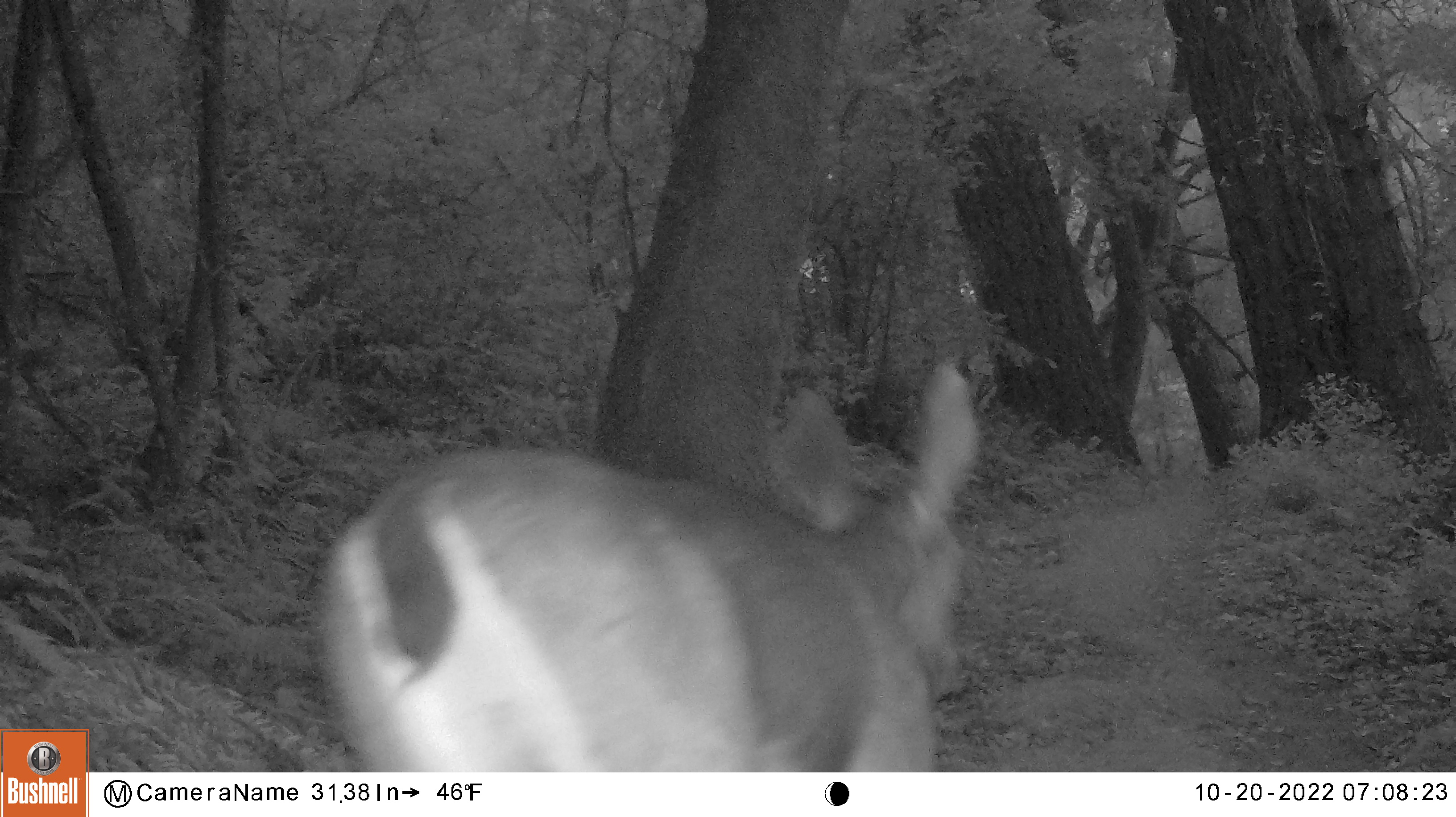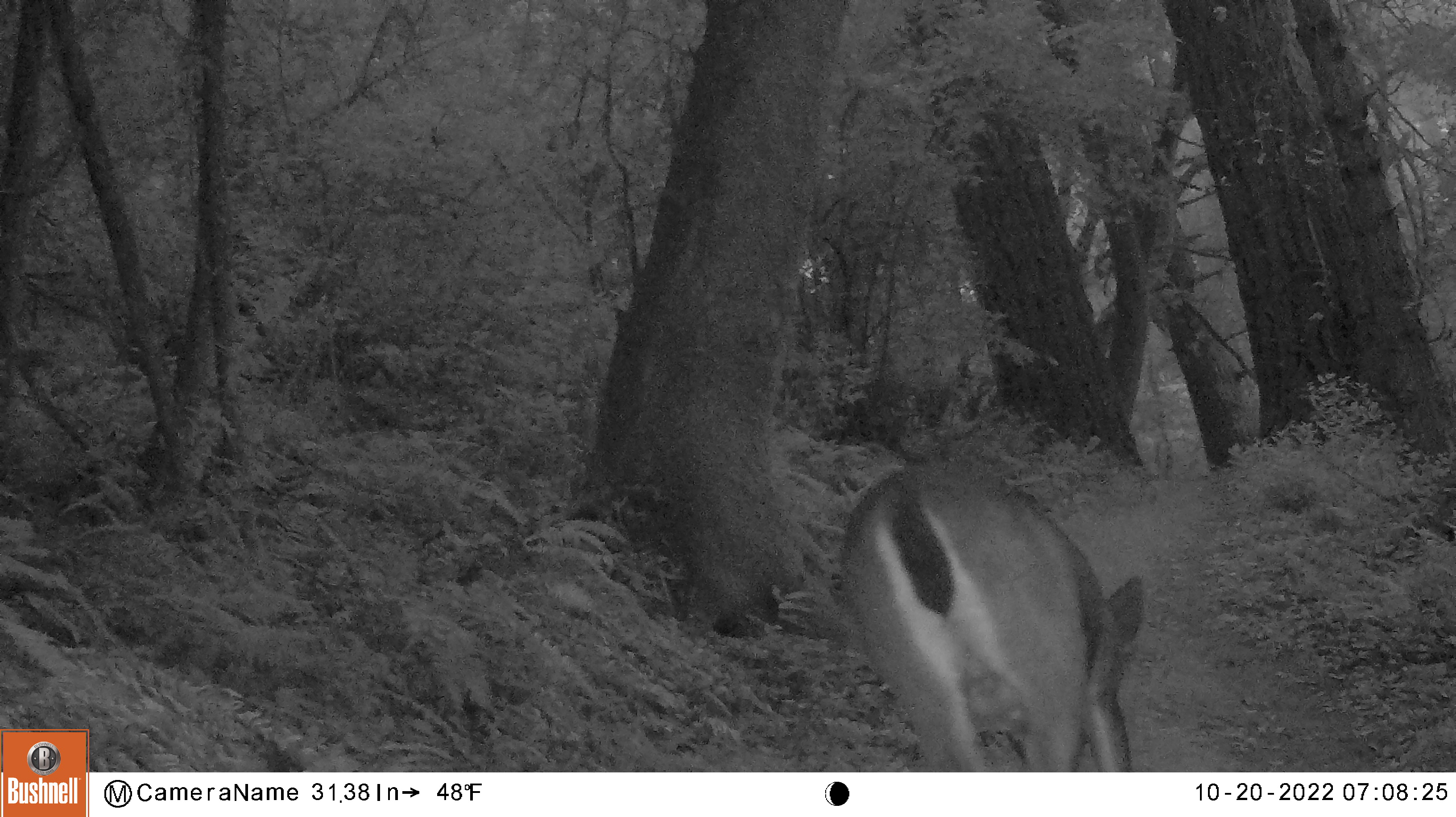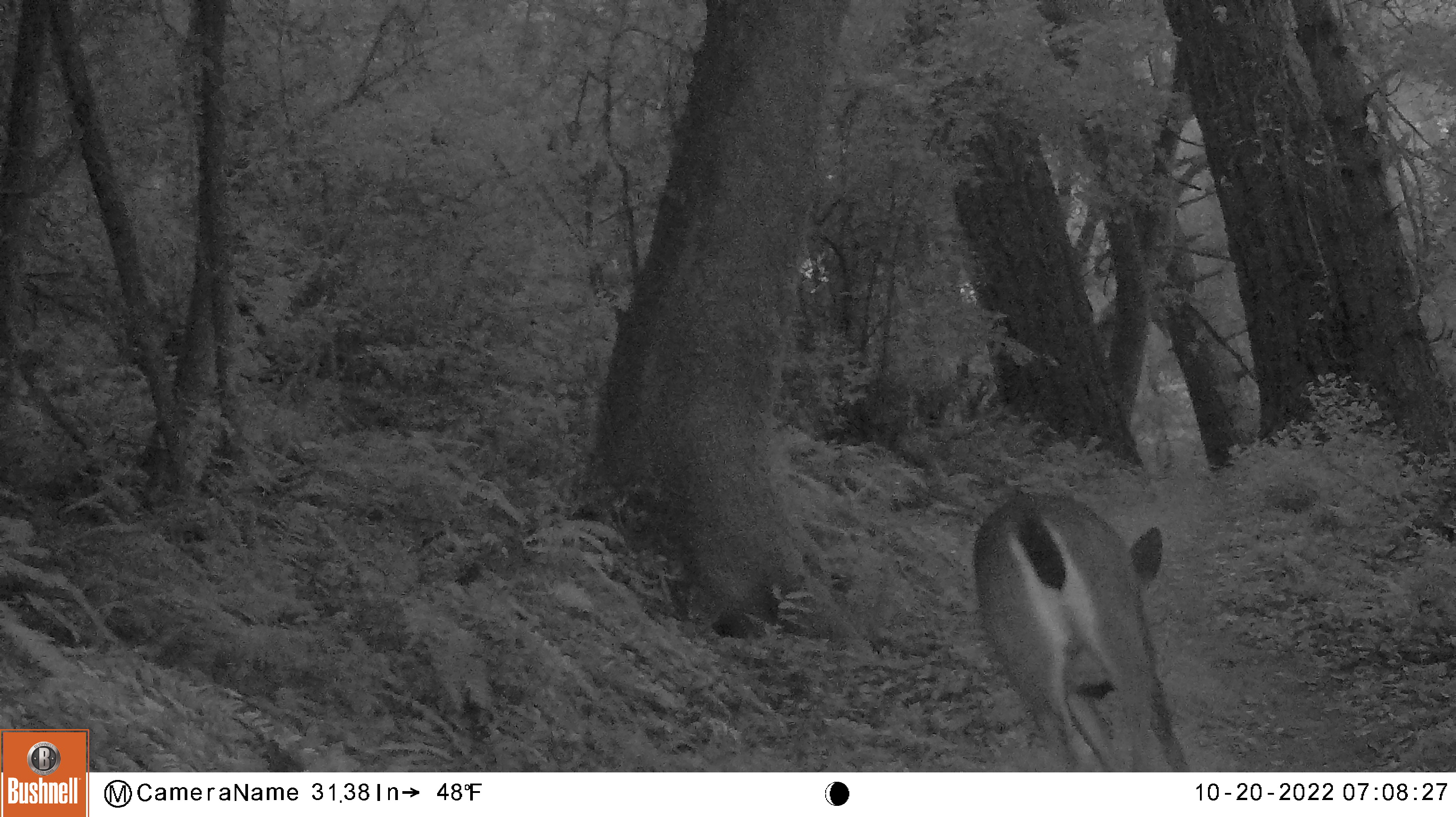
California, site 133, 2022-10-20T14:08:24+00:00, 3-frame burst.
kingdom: Animalia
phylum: Chordata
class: Mammalia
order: Artiodactyla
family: Cervidae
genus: Odocoileus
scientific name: Odocoileus hemionus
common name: mule deer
Mule deer (Odocoileus hemionus).